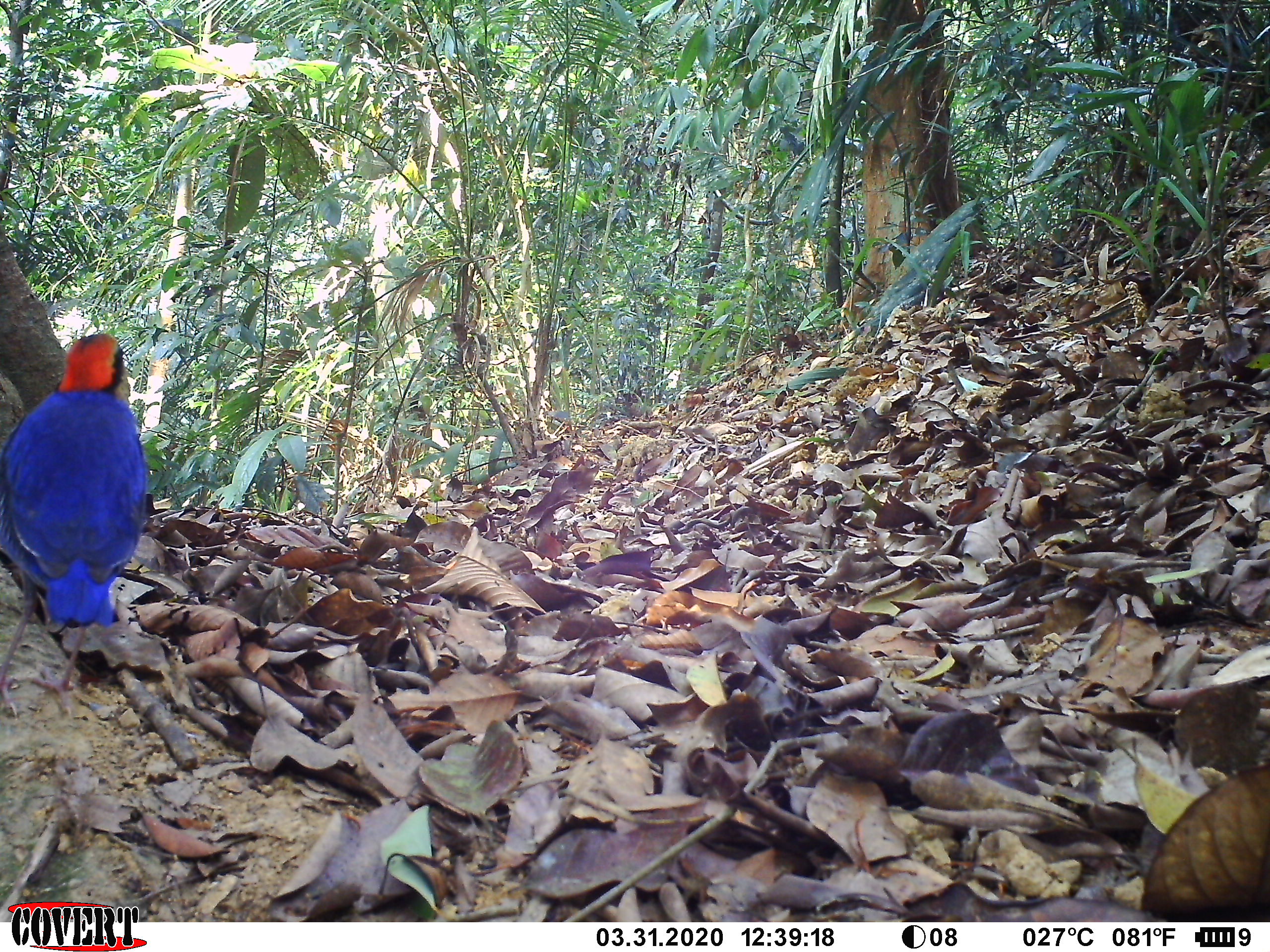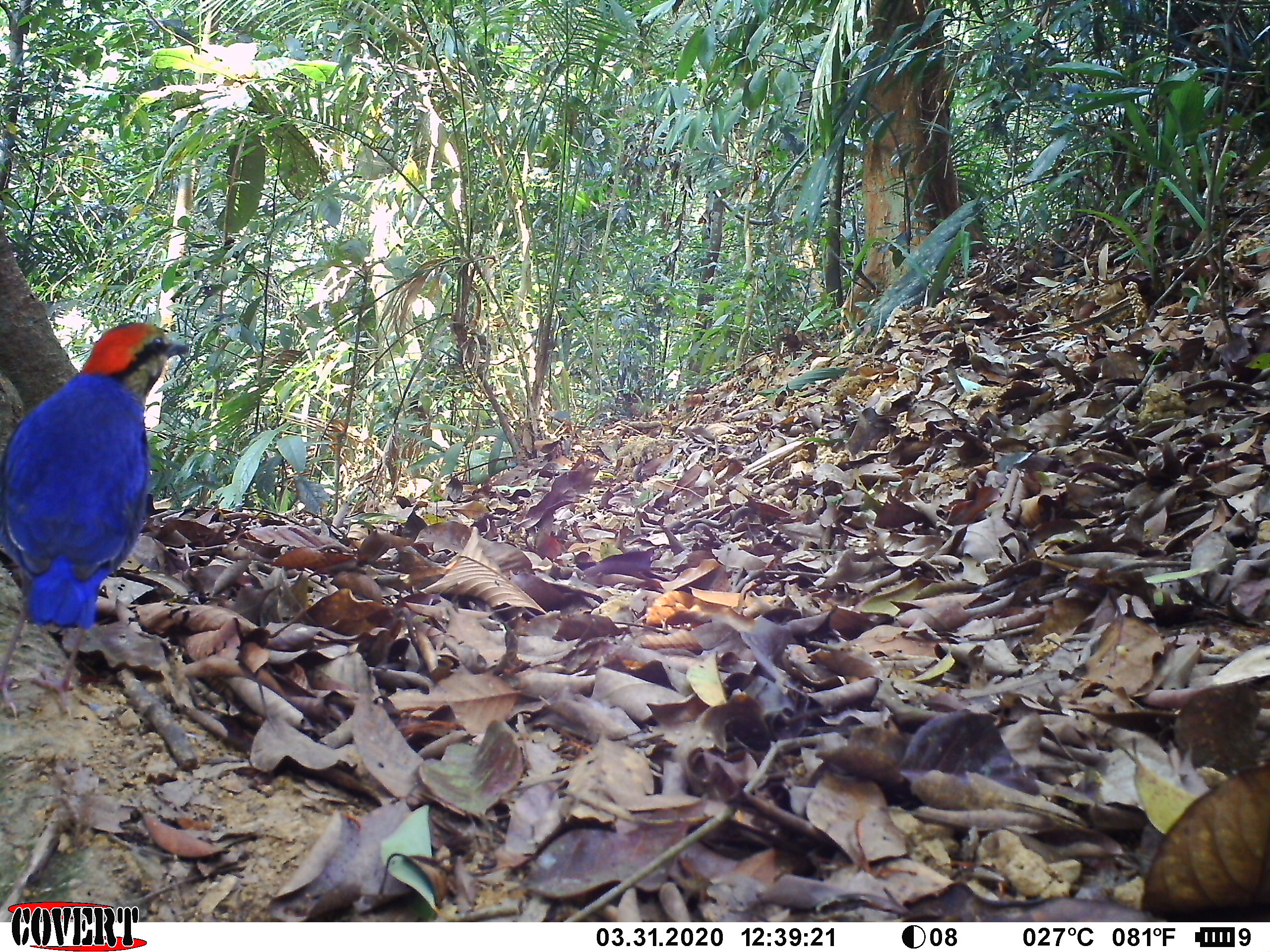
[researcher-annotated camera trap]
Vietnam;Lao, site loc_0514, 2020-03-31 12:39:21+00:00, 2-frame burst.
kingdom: Animalia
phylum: Chordata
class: Aves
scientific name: Aves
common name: bird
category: unidentified bird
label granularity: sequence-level